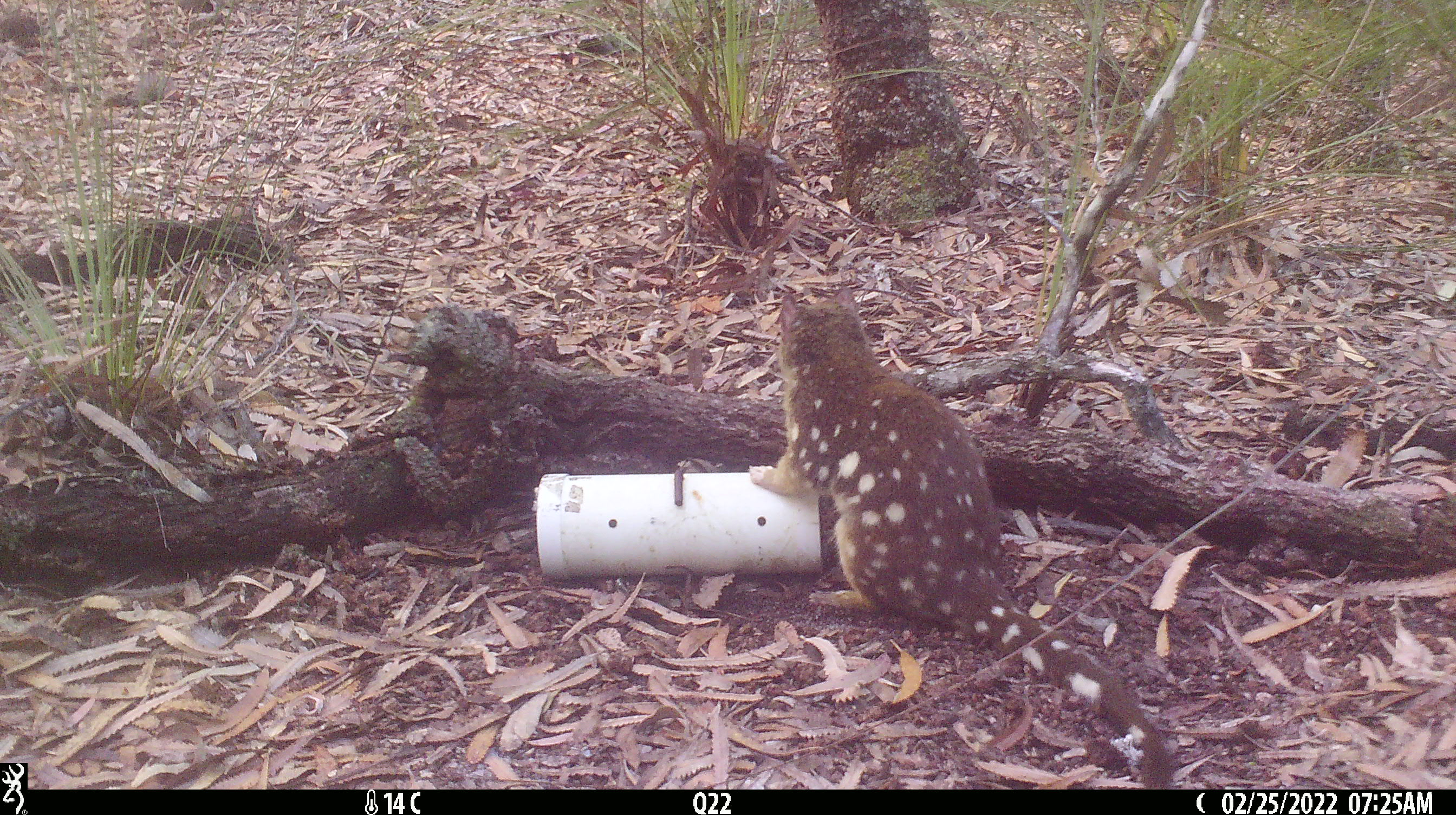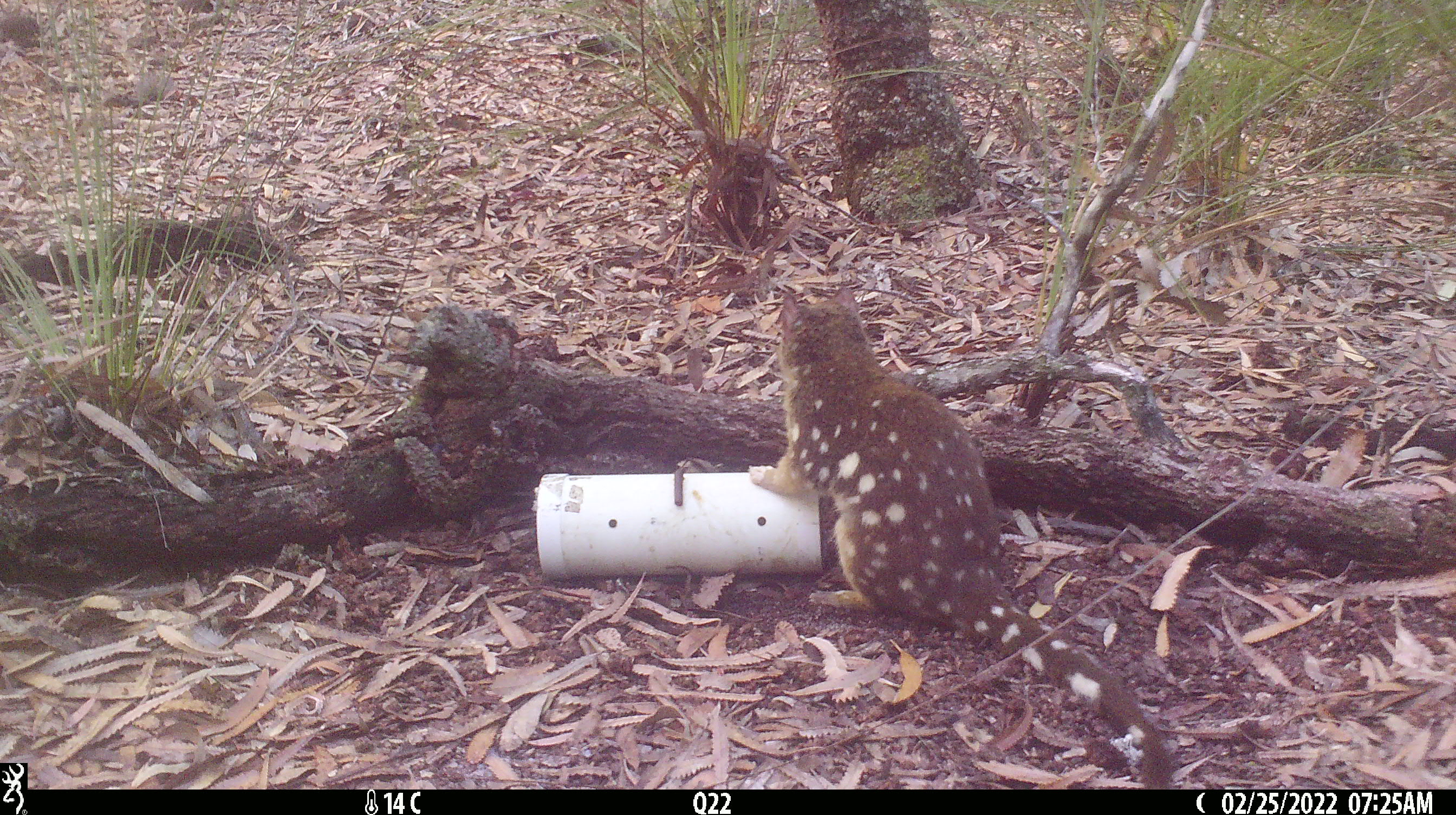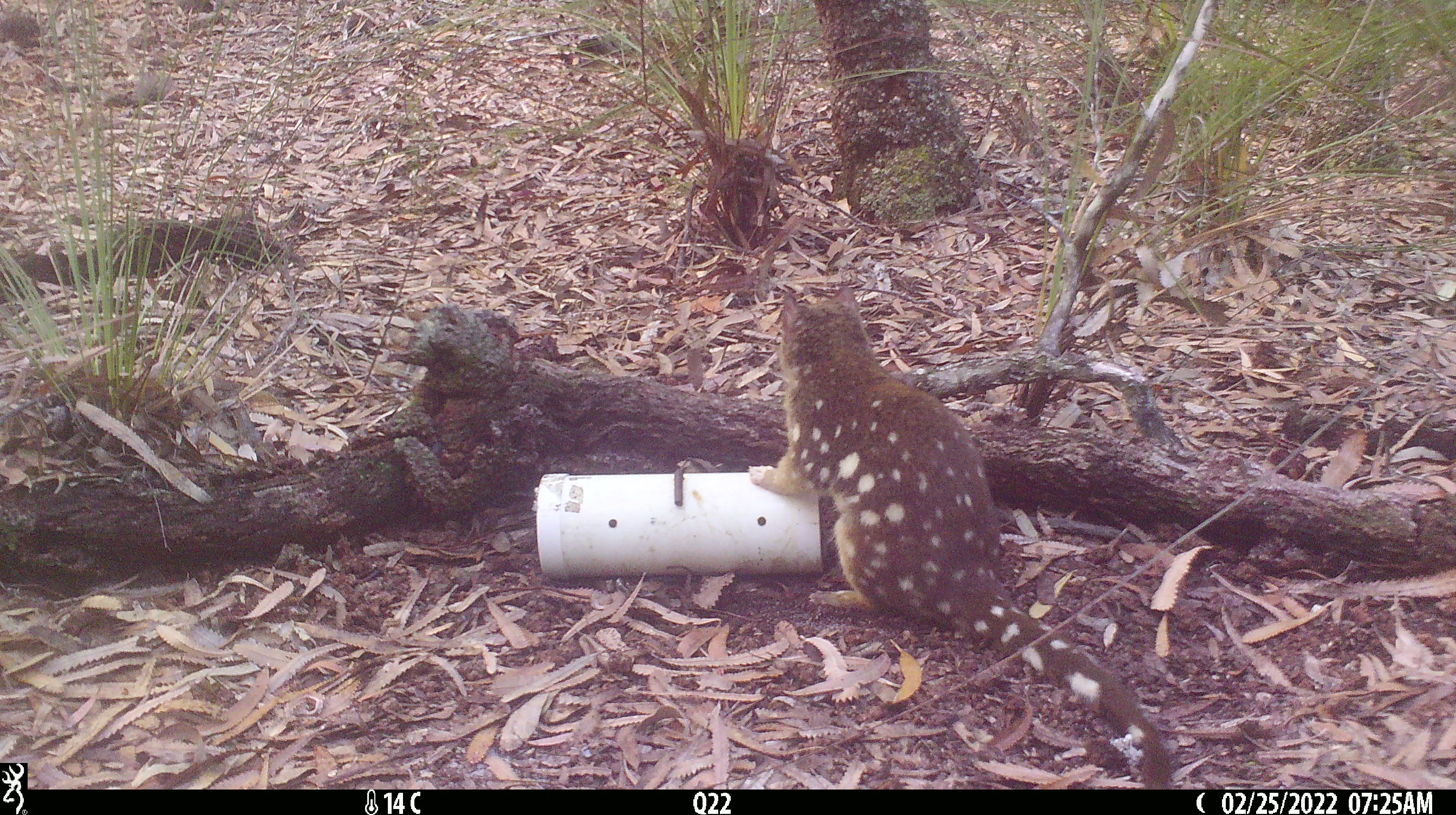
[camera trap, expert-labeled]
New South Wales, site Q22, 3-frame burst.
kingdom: Animalia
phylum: Chordata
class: Mammalia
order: Dasyuromorphia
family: Dasyuridae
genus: Dasyurus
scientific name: Dasyurus maculatus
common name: spotted-tailed quoll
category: quoll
Quoll (spotted-tailed quoll) (Dasyurus maculatus).